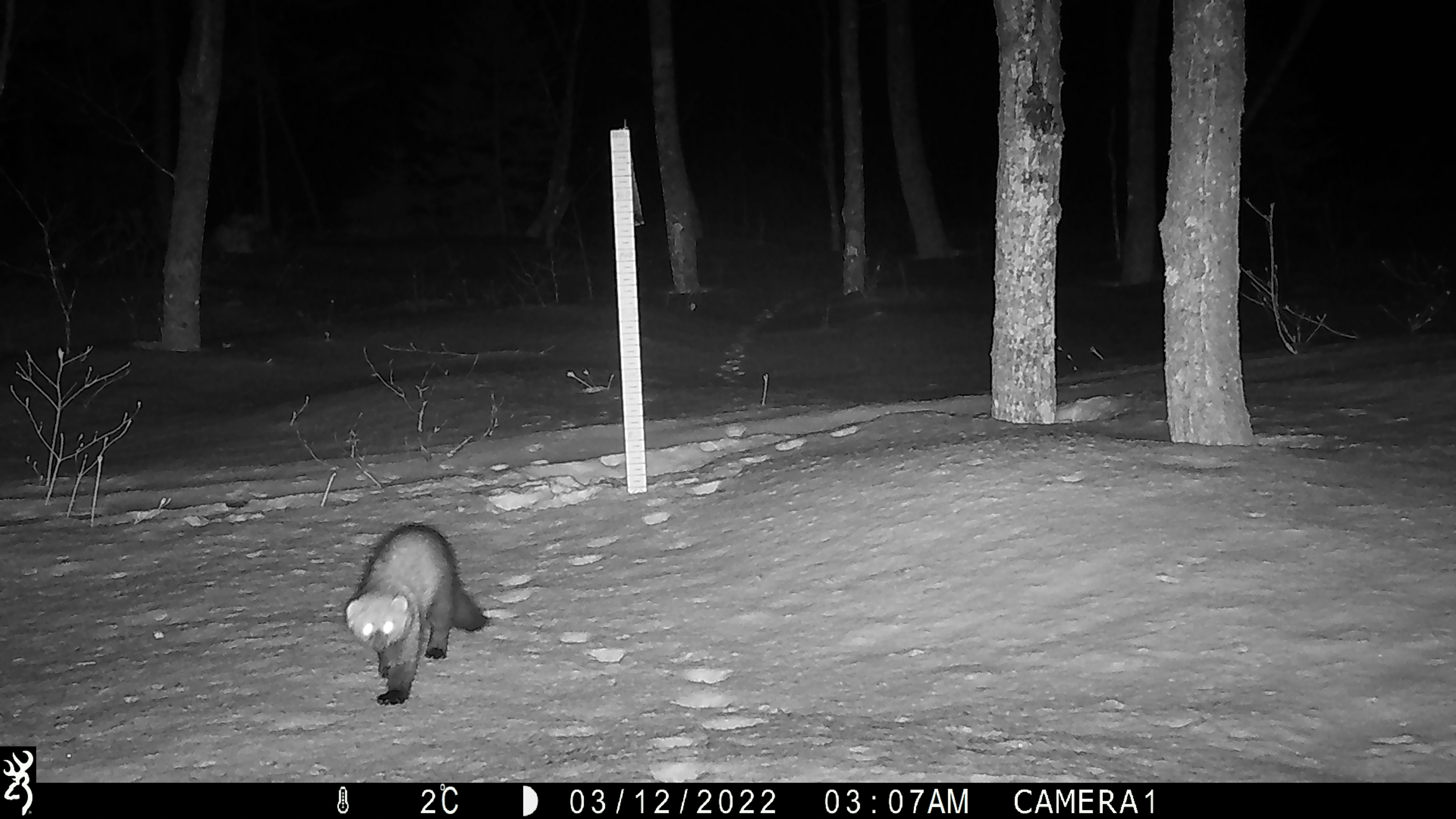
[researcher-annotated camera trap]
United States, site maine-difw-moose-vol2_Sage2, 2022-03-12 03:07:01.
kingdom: Animalia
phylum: Chordata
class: Mammalia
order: Carnivora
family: Mustelidae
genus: Pekania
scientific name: Pekania pennanti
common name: fisher